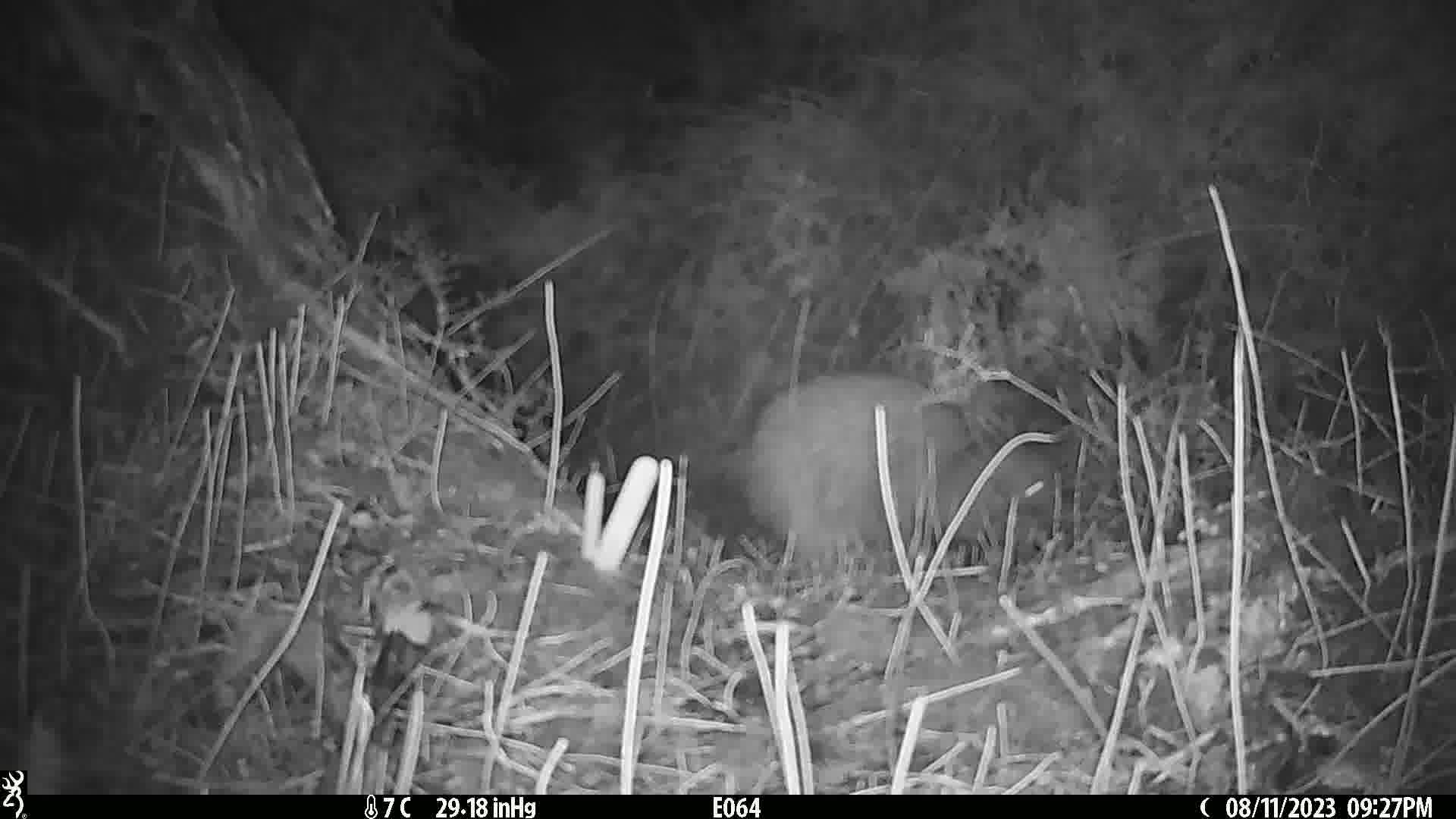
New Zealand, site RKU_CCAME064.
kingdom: Animalia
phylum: Chordata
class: Aves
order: Apterygiformes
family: Apterygidae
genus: Apteryx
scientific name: Apteryx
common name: kiwi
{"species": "kiwi (Apteryx)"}